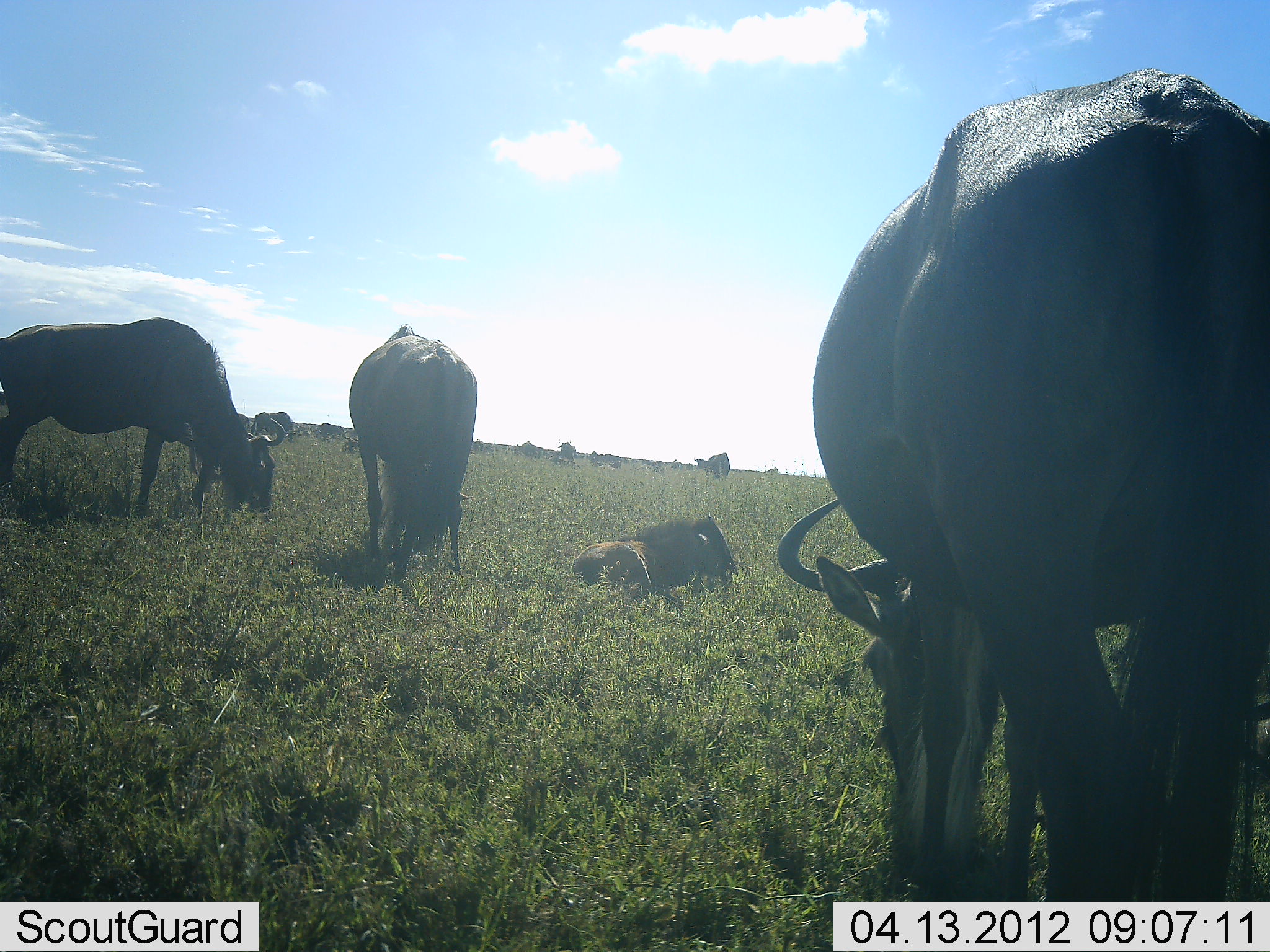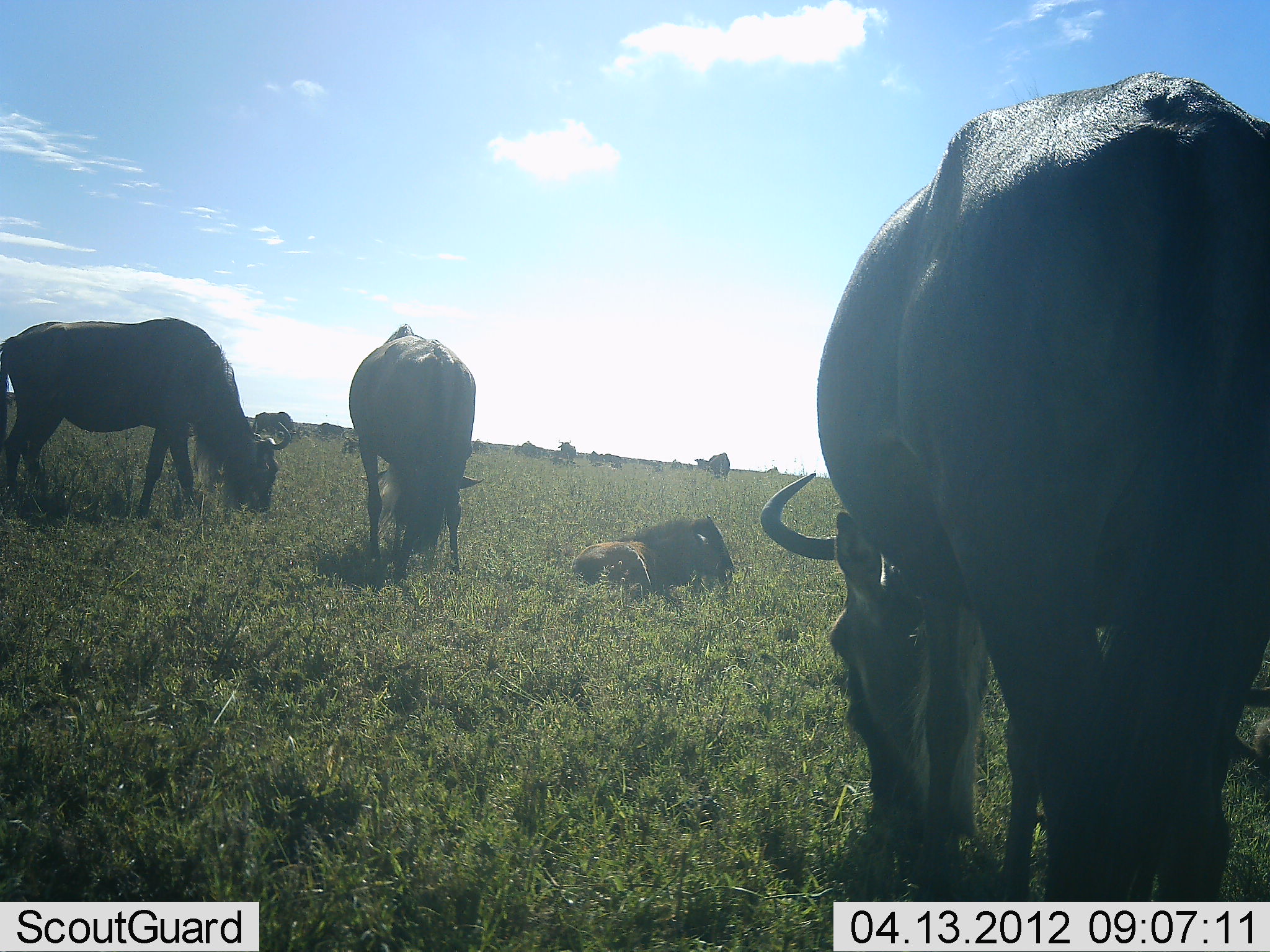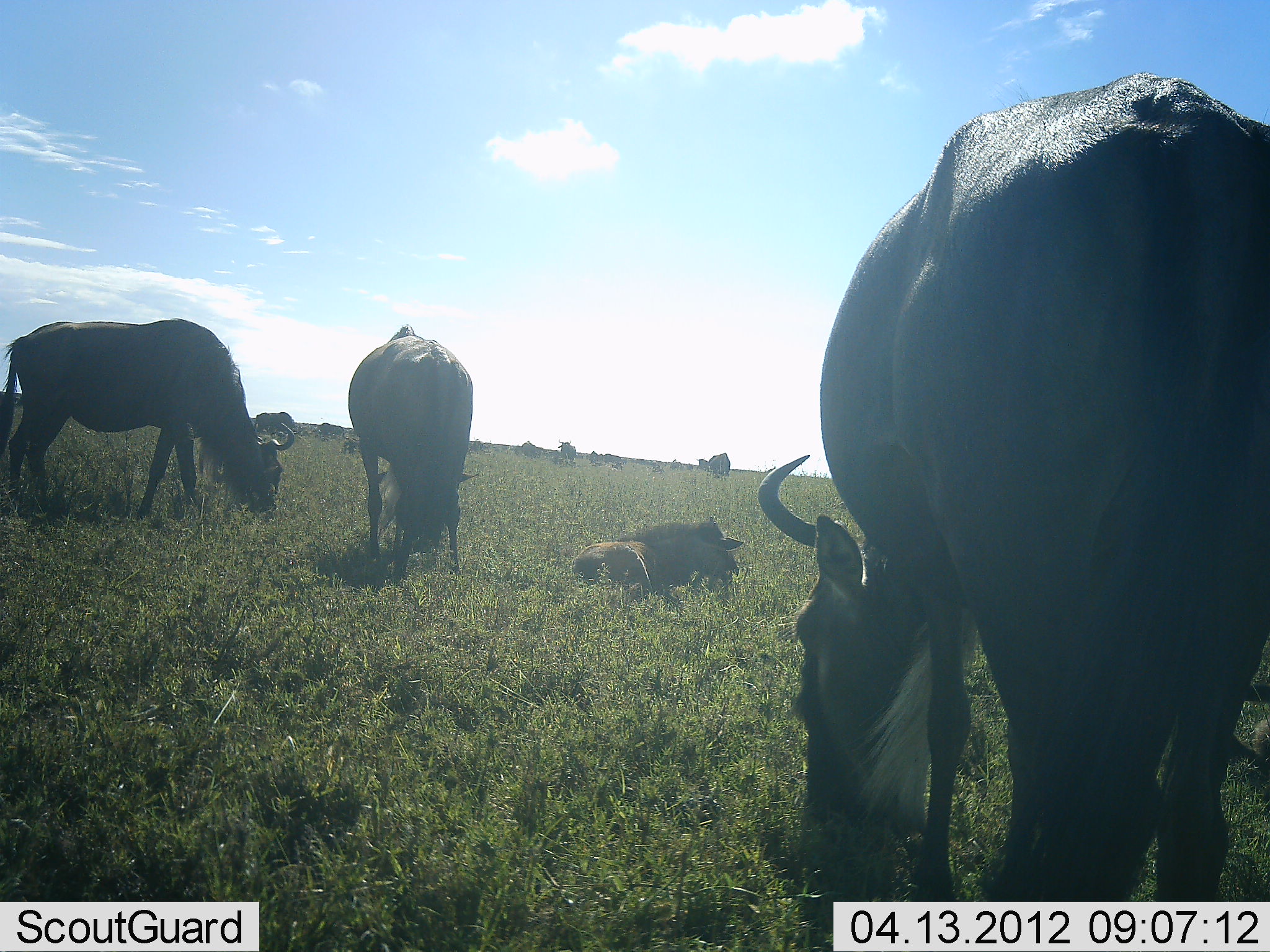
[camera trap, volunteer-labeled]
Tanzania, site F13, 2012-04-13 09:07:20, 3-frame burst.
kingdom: Animalia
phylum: Chordata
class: Mammalia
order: Artiodactyla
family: Bovidae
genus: Connochaetes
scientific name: Connochaetes taurinus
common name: blue wildebeest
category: wildebeest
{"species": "wildebeest (blue wildebeest) (Connochaetes taurinus)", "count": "11-50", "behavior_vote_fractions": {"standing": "36%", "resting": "95%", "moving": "5%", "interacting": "5%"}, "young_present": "59%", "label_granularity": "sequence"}